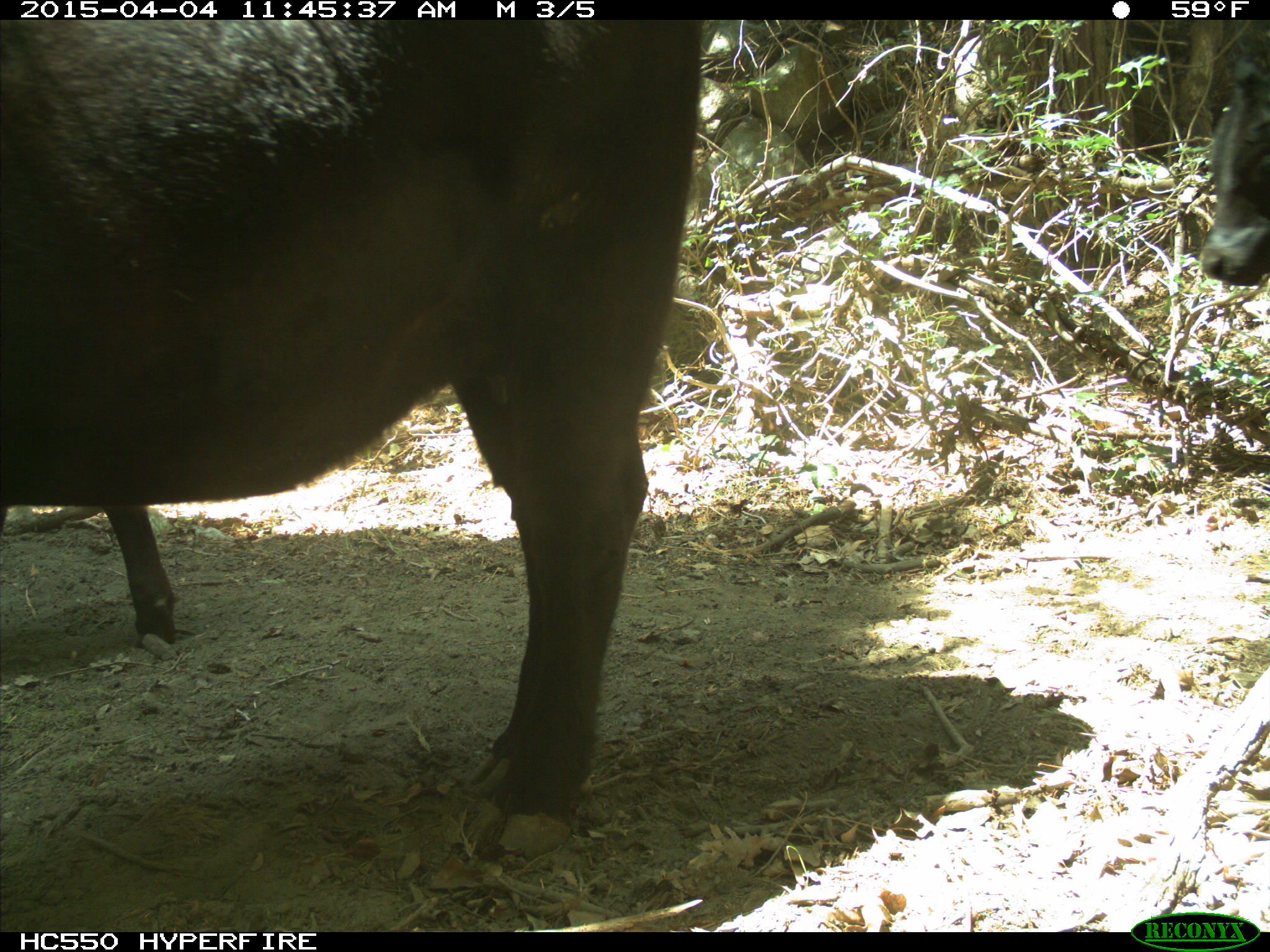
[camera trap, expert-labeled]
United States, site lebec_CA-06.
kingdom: Animalia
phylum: Chordata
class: Mammalia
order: Artiodactyla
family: Bovidae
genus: Bos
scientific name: Bos taurus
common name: domestic cow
Bos taurus (domestic cow).